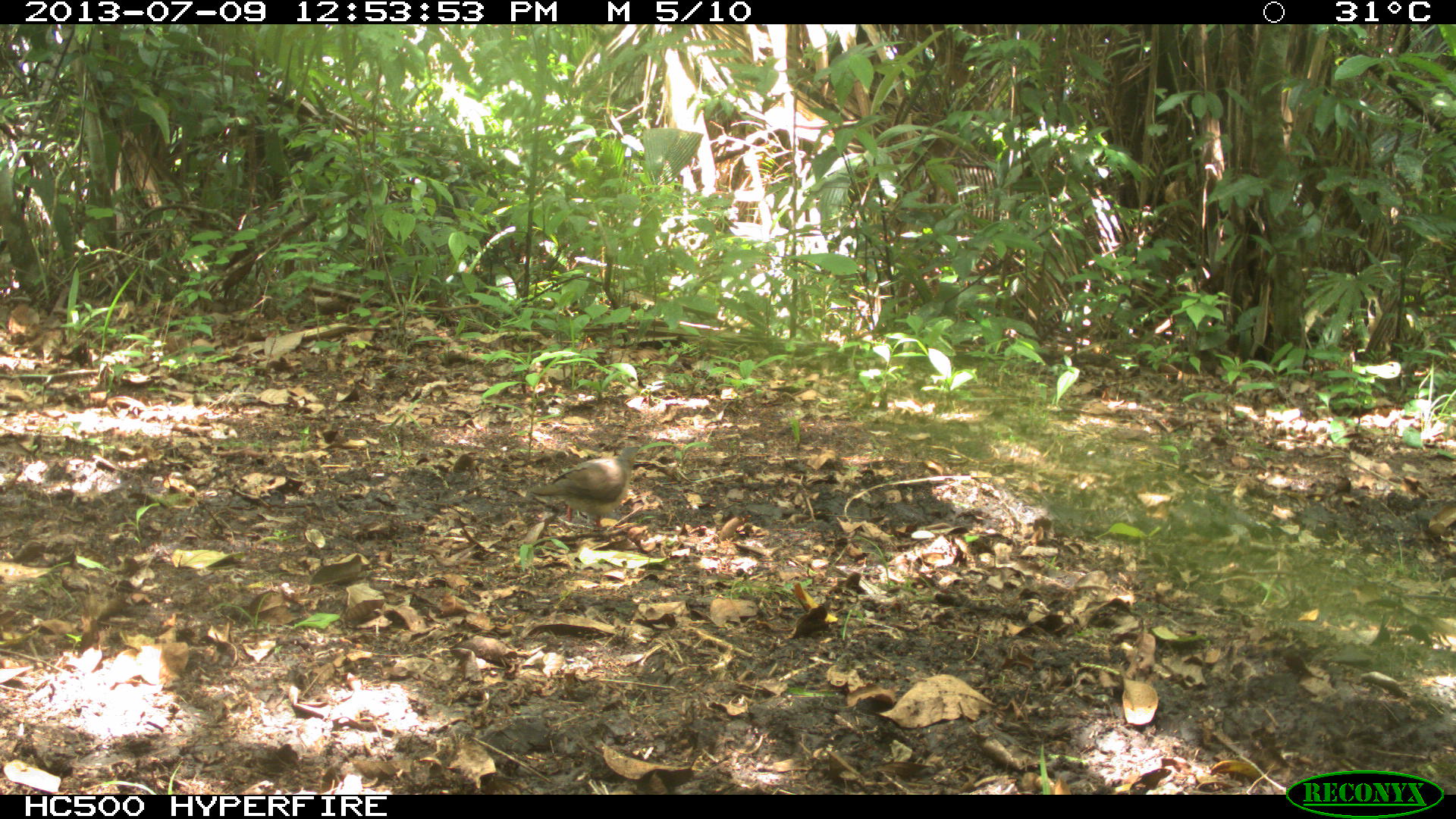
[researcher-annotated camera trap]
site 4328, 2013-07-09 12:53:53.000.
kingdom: Animalia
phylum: Chordata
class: Aves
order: Columbiformes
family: Columbidae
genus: Leptotila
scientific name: Leptotila plumbeiceps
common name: gray-headed dove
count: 1